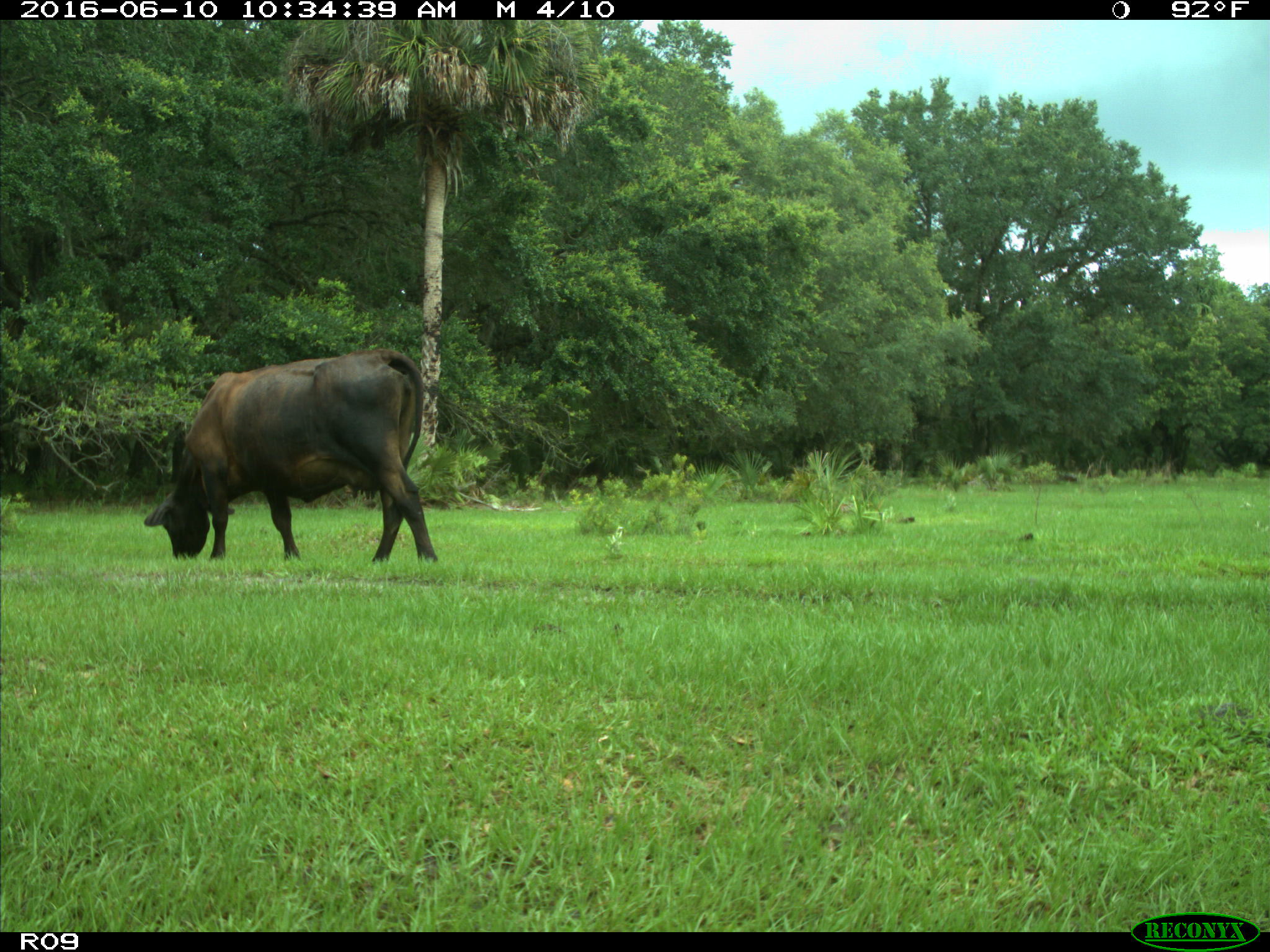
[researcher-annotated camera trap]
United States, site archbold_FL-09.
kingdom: Animalia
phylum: Chordata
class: Mammalia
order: Artiodactyla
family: Bovidae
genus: Bos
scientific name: Bos taurus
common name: domestic cow